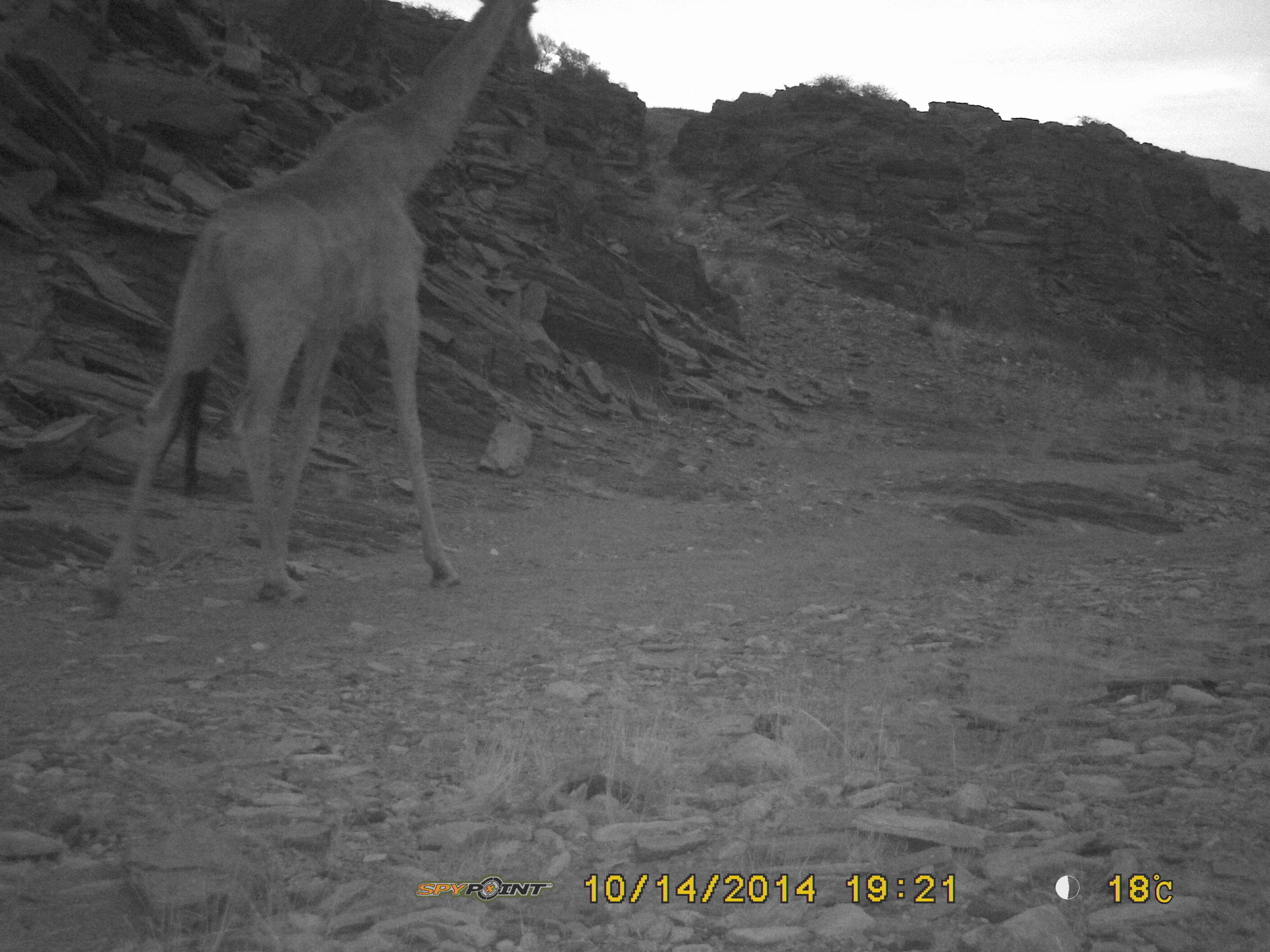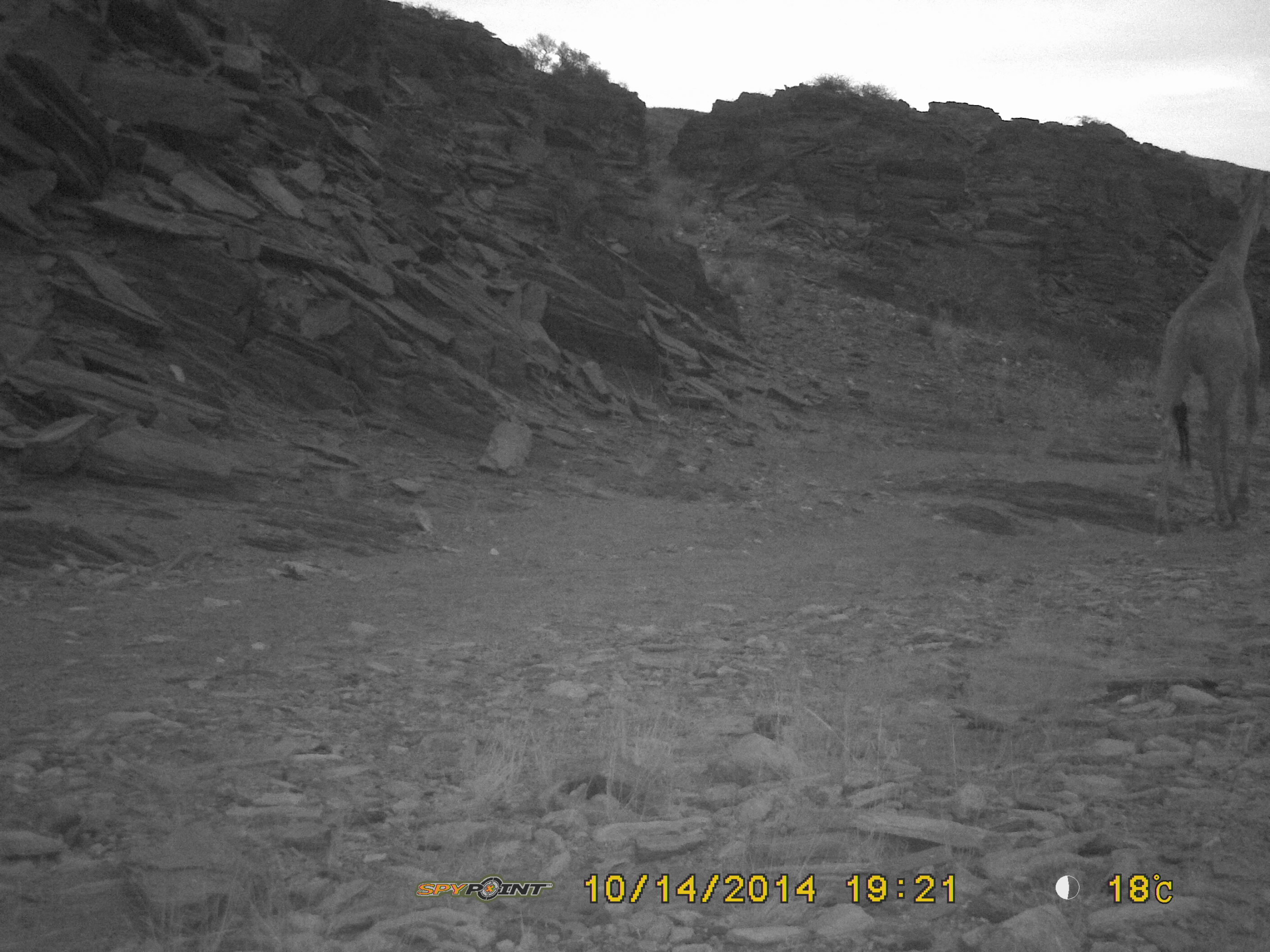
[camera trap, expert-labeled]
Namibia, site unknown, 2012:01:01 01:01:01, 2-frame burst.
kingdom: Animalia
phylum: Chordata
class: Mammalia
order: Artiodactyla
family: Giraffidae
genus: Giraffa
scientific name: Giraffa camelopardalis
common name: giraffe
Giraffa camelopardalis (giraffe).